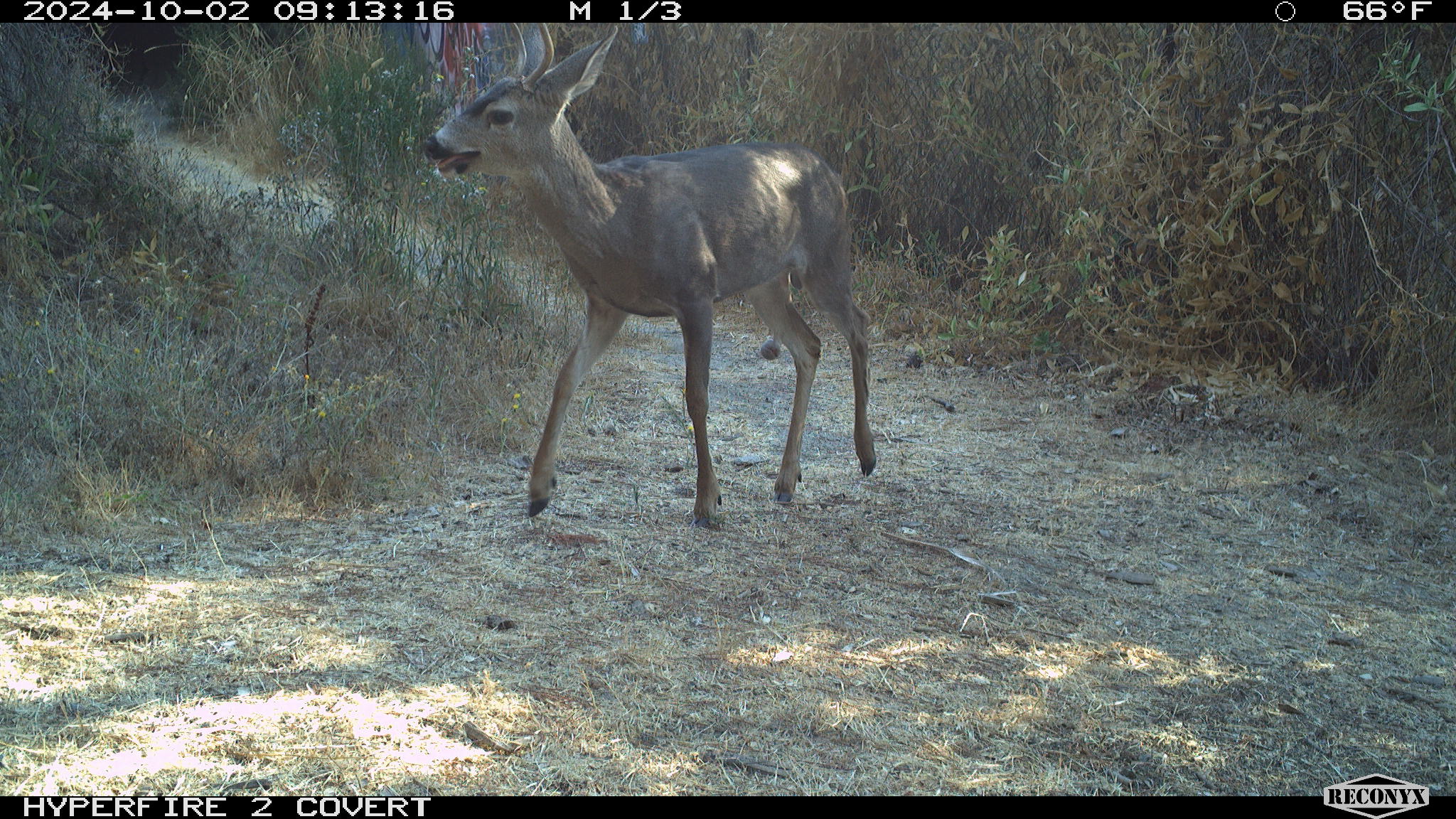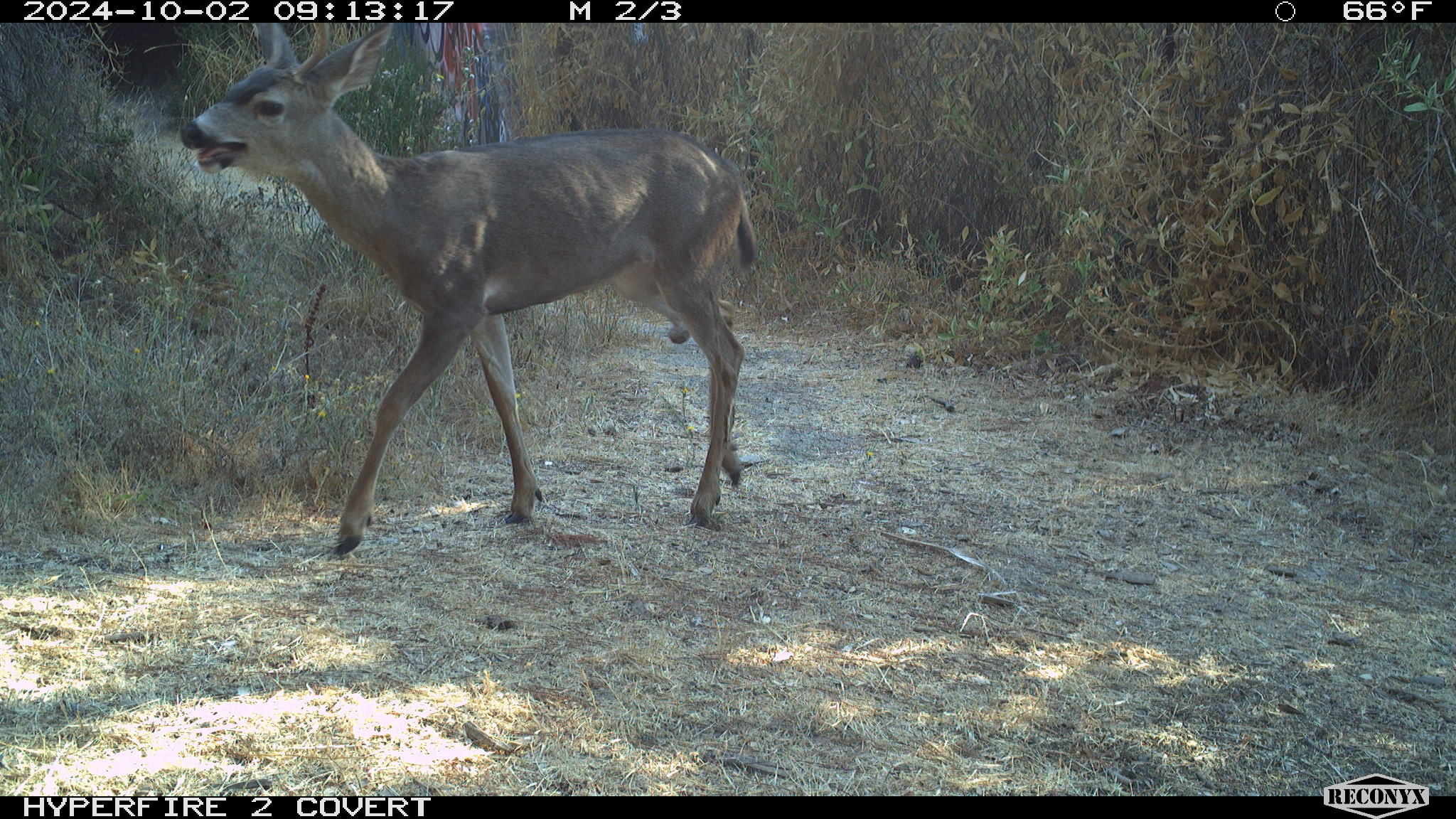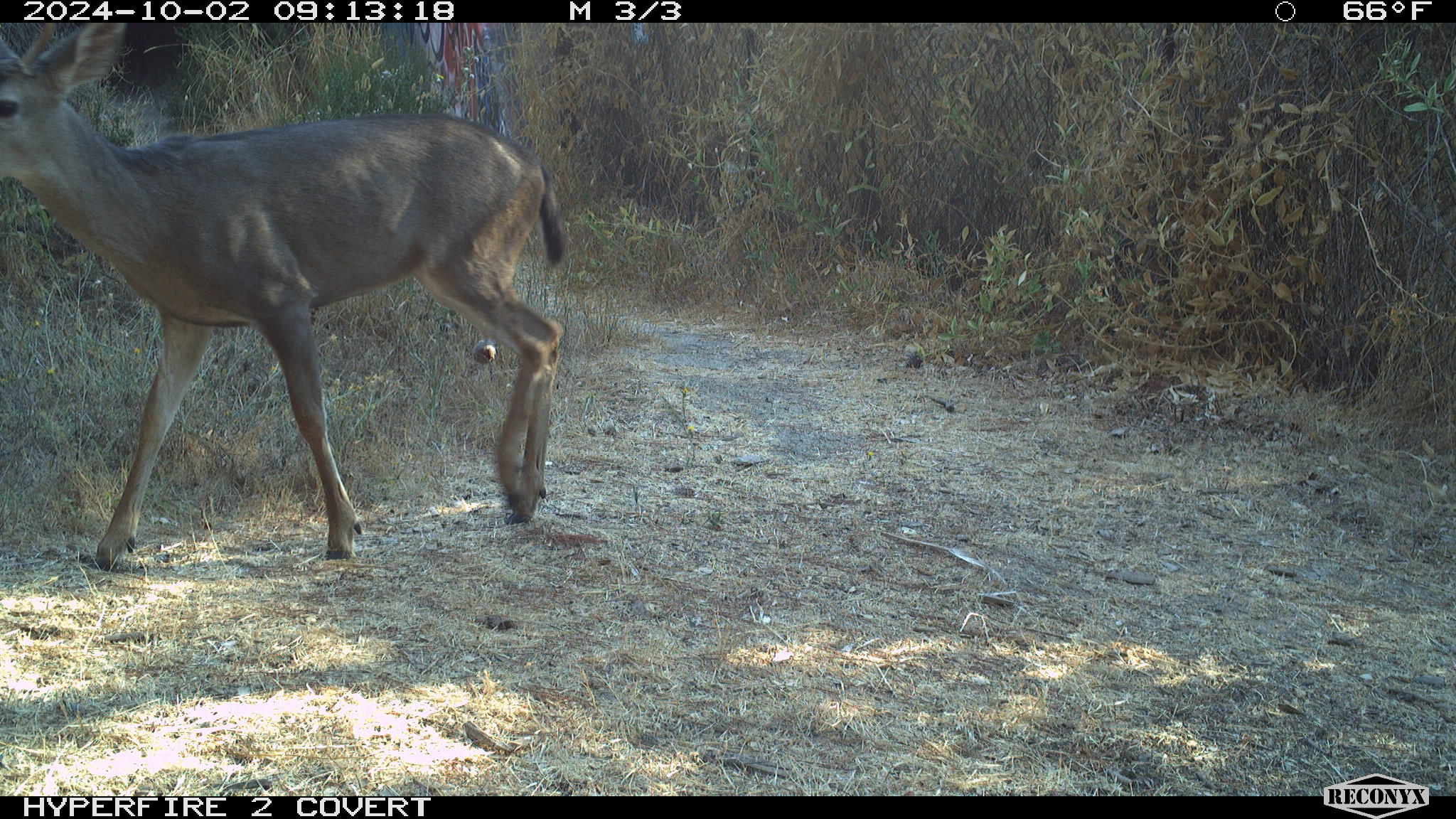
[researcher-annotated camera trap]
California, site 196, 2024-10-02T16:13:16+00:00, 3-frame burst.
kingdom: Animalia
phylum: Chordata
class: Mammalia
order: Artiodactyla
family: Cervidae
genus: Odocoileus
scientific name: Odocoileus hemionus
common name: mule deer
Mule deer (Odocoileus hemionus).